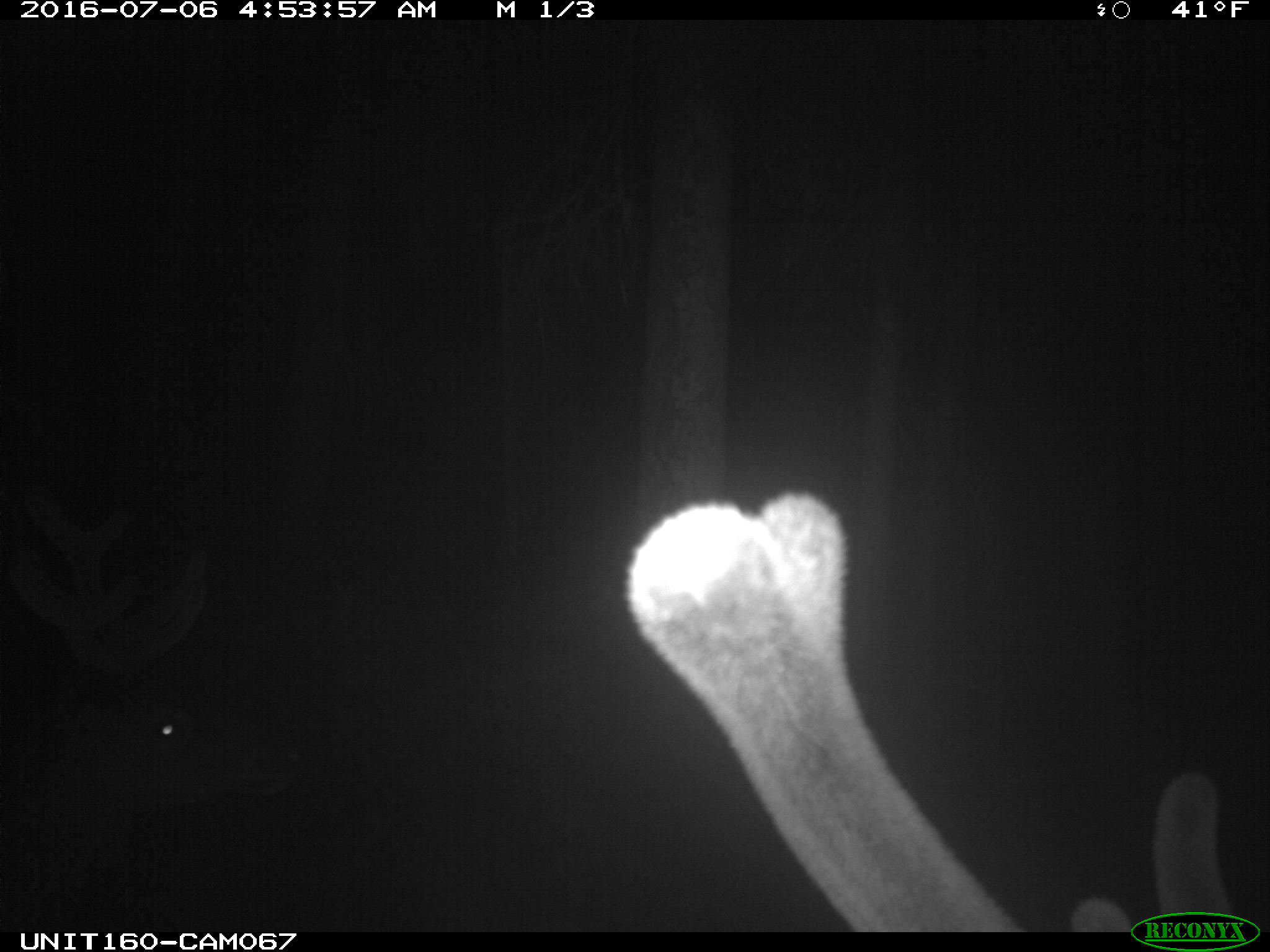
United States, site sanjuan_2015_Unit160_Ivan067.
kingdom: Animalia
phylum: Chordata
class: Mammalia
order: Artiodactyla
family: Cervidae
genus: Cervus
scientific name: Cervus elaphus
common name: red deer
Cervus elaphus (red deer).